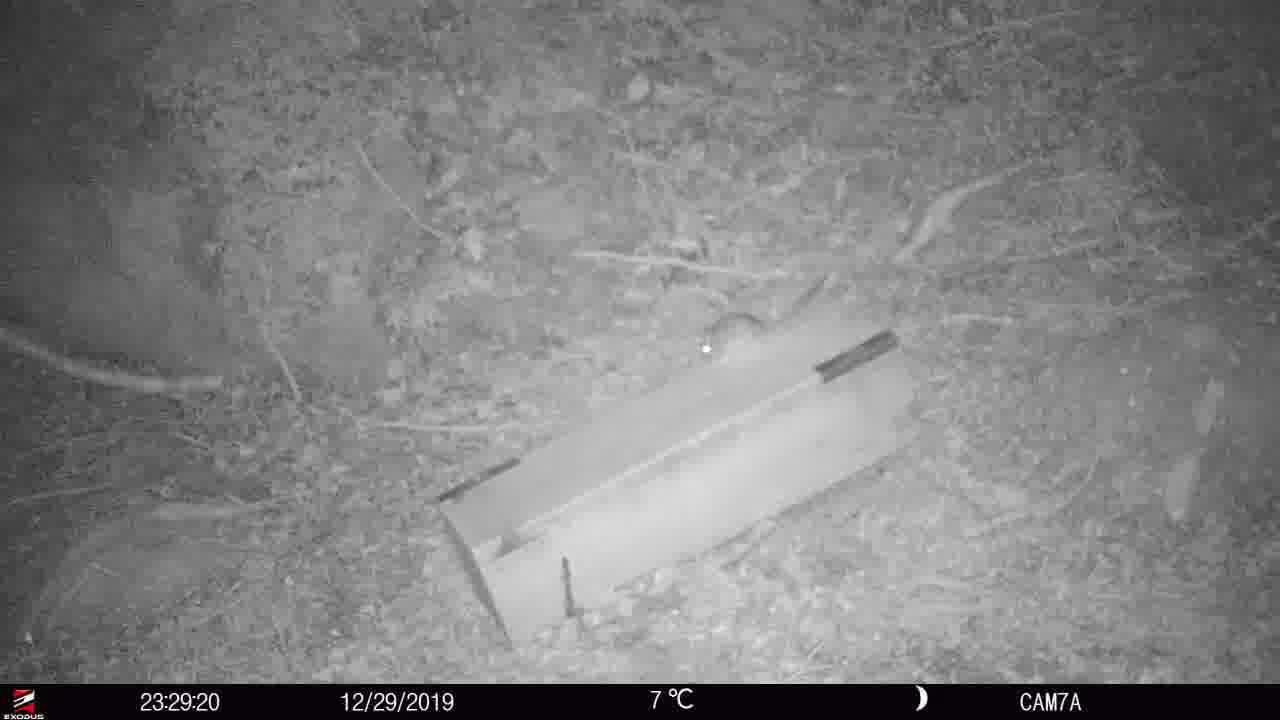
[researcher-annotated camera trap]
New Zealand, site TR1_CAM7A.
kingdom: Animalia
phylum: Chordata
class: Mammalia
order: Rodentia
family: Muridae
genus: Rattus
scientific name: Rattus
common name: rat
Rat (Rattus).